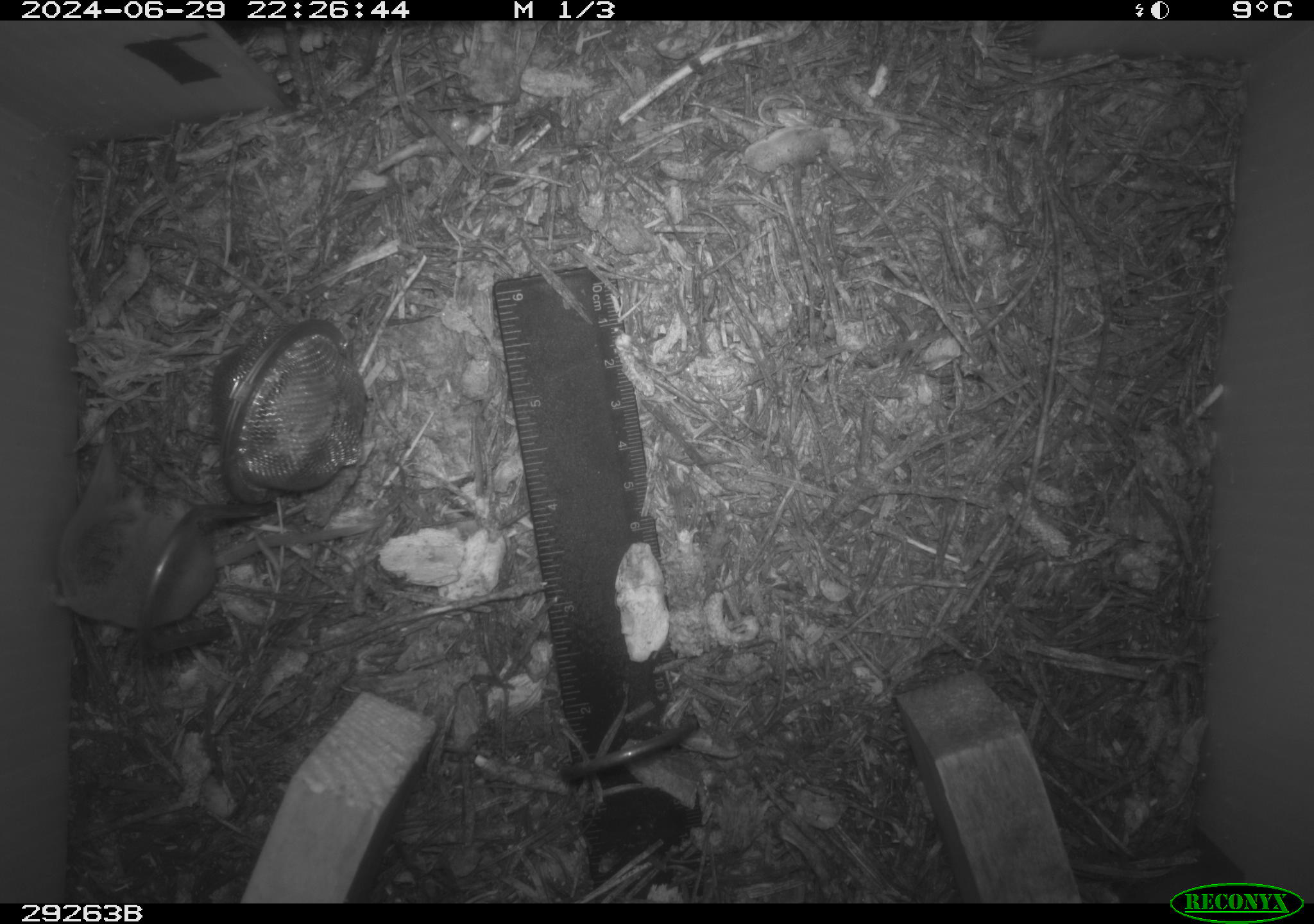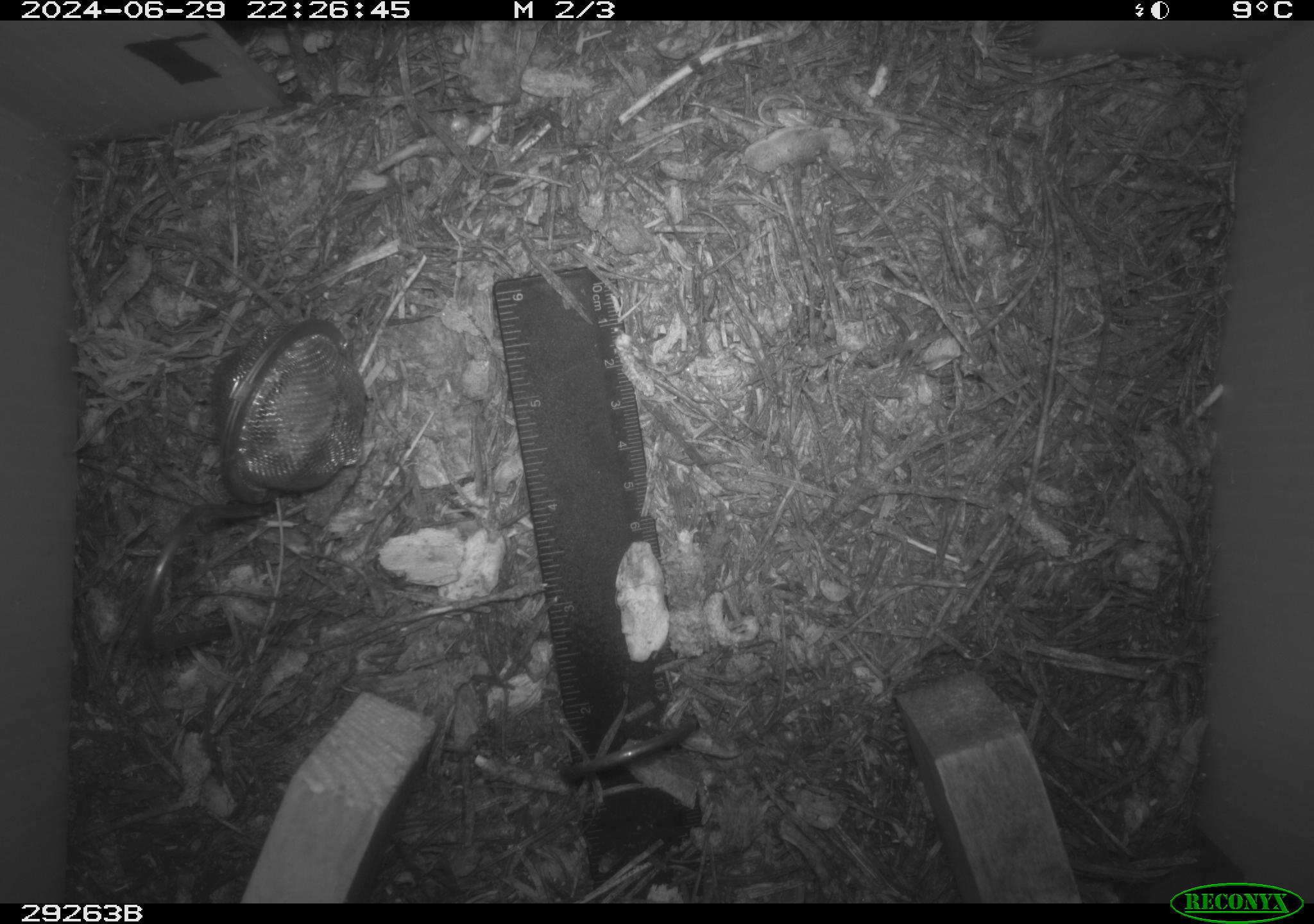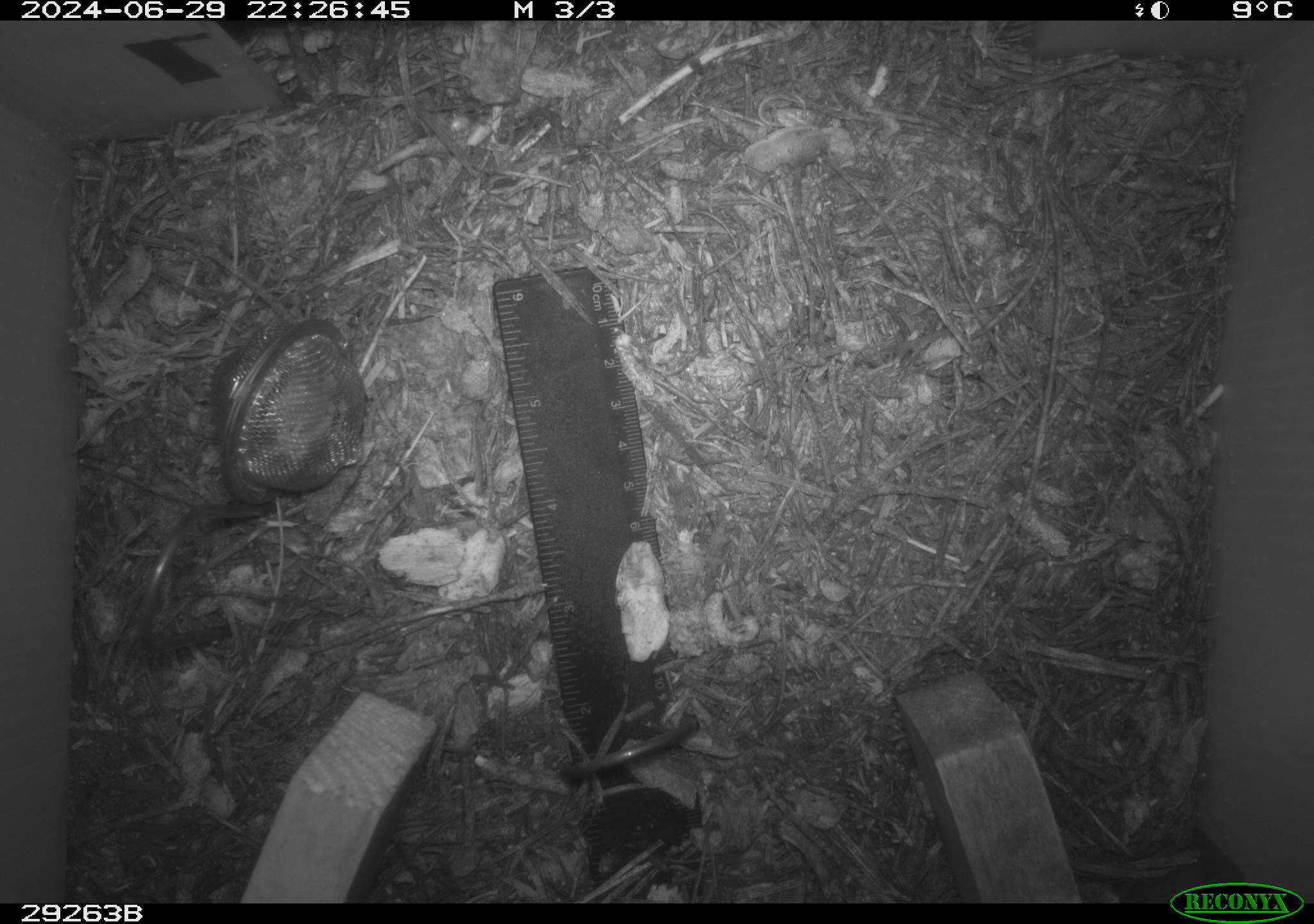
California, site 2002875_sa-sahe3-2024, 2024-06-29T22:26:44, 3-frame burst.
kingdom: Animalia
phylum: Chordata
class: Mammalia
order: Eulipotyphla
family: Soricidae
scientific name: Soricidae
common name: shrews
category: soricidae family